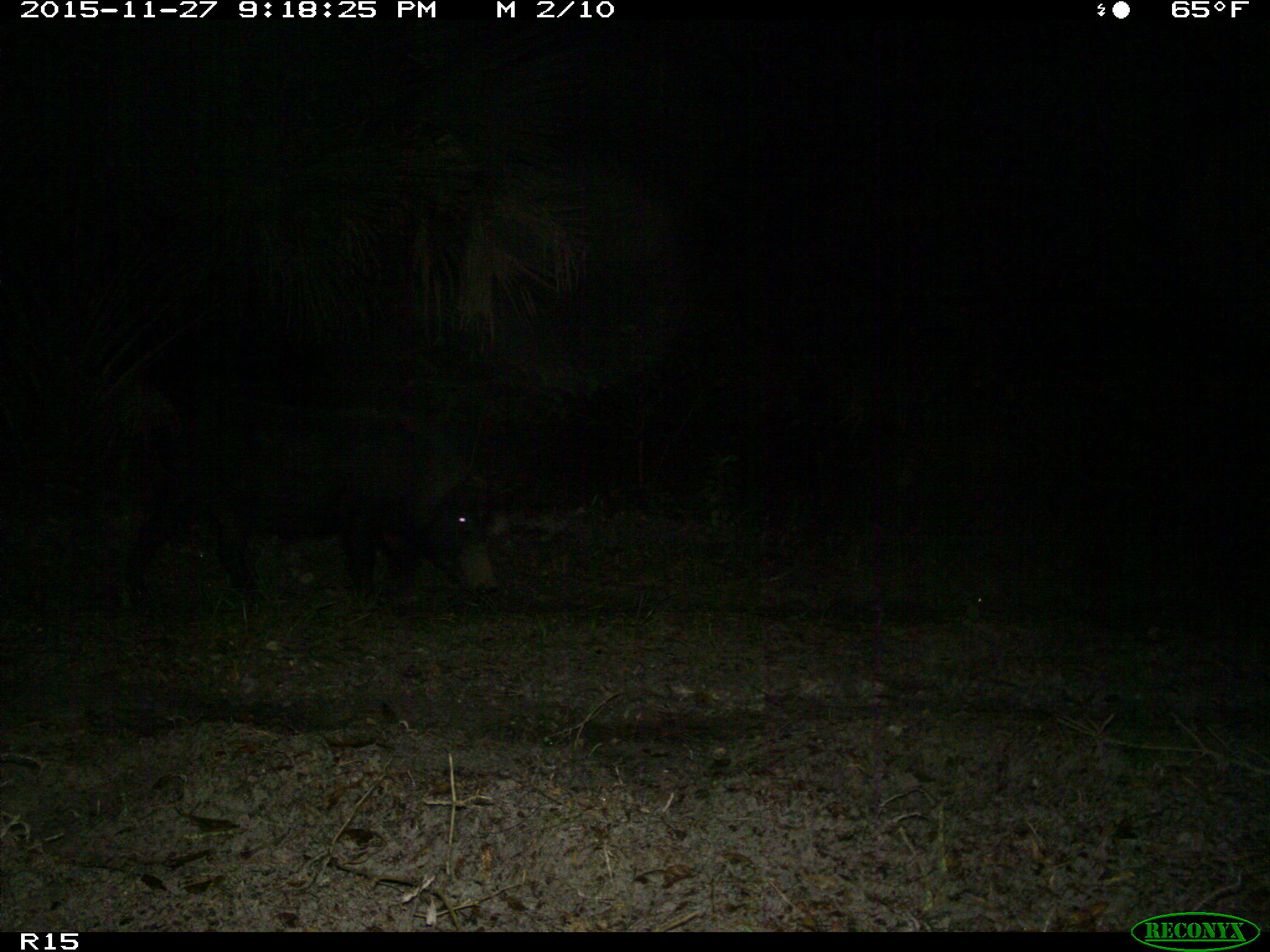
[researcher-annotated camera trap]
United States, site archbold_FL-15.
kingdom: Animalia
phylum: Chordata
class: Mammalia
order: Artiodactyla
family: Suidae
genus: Sus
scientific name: Sus scrofa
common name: wild boar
Sus scrofa (wild boar).